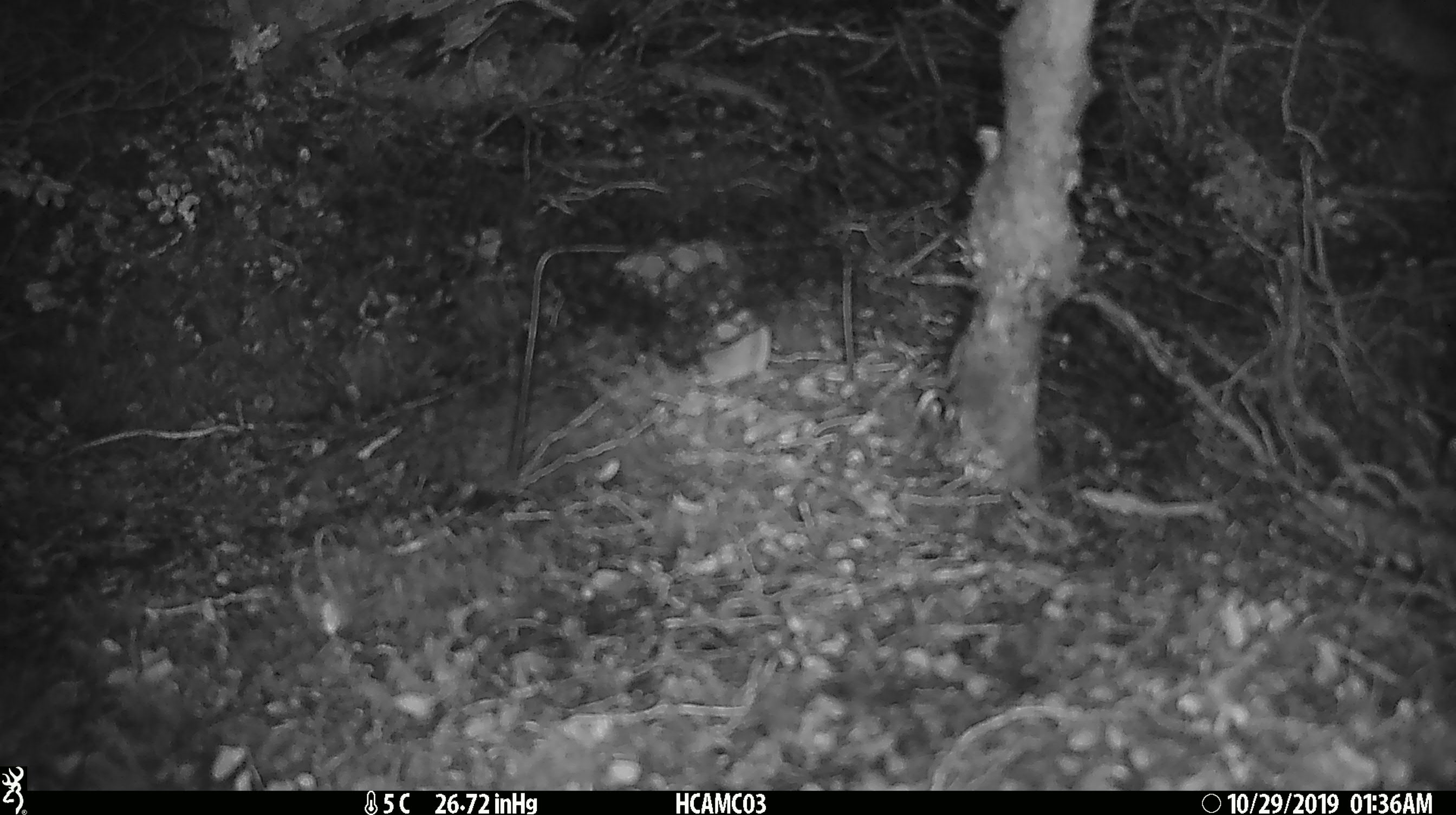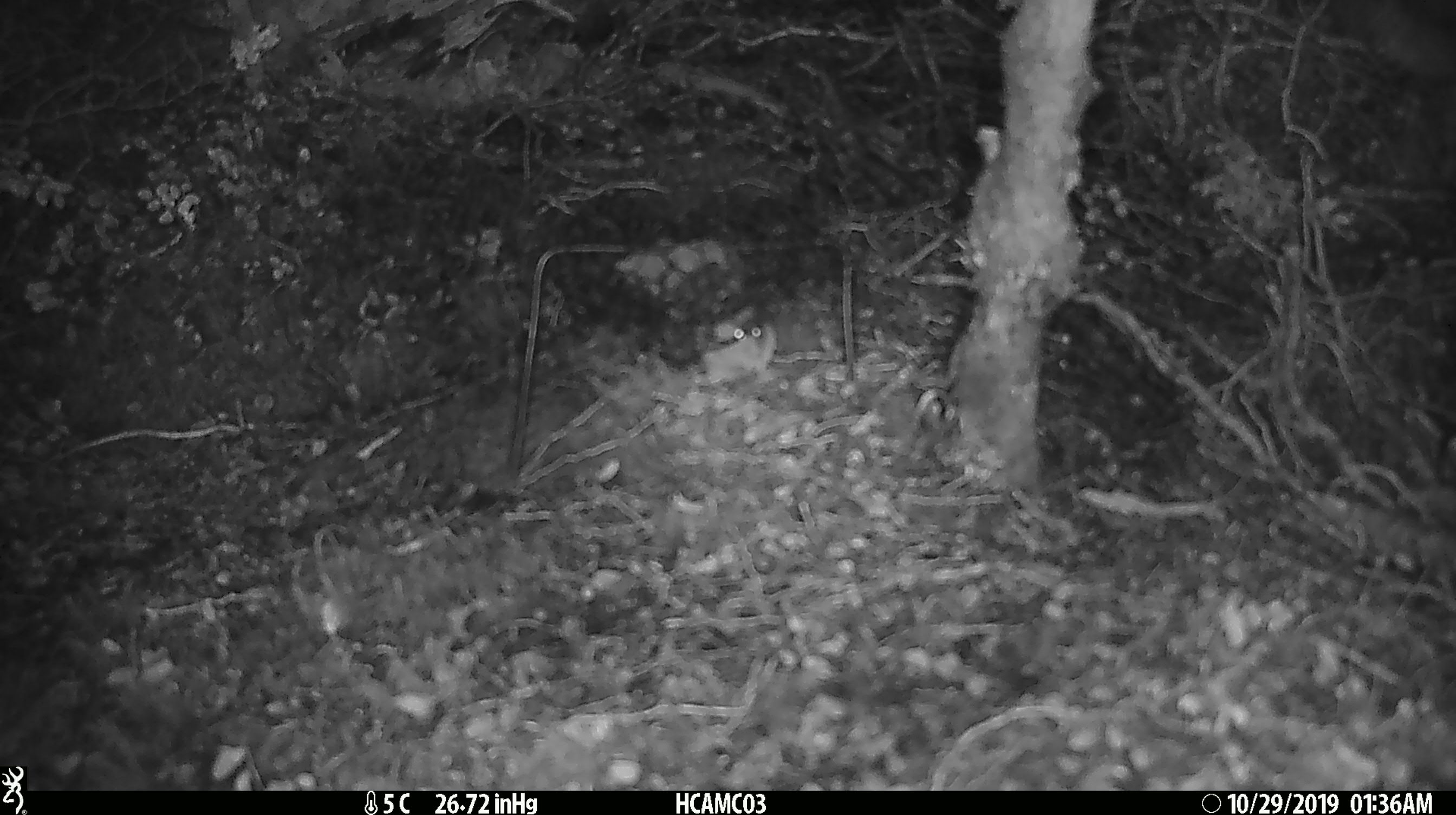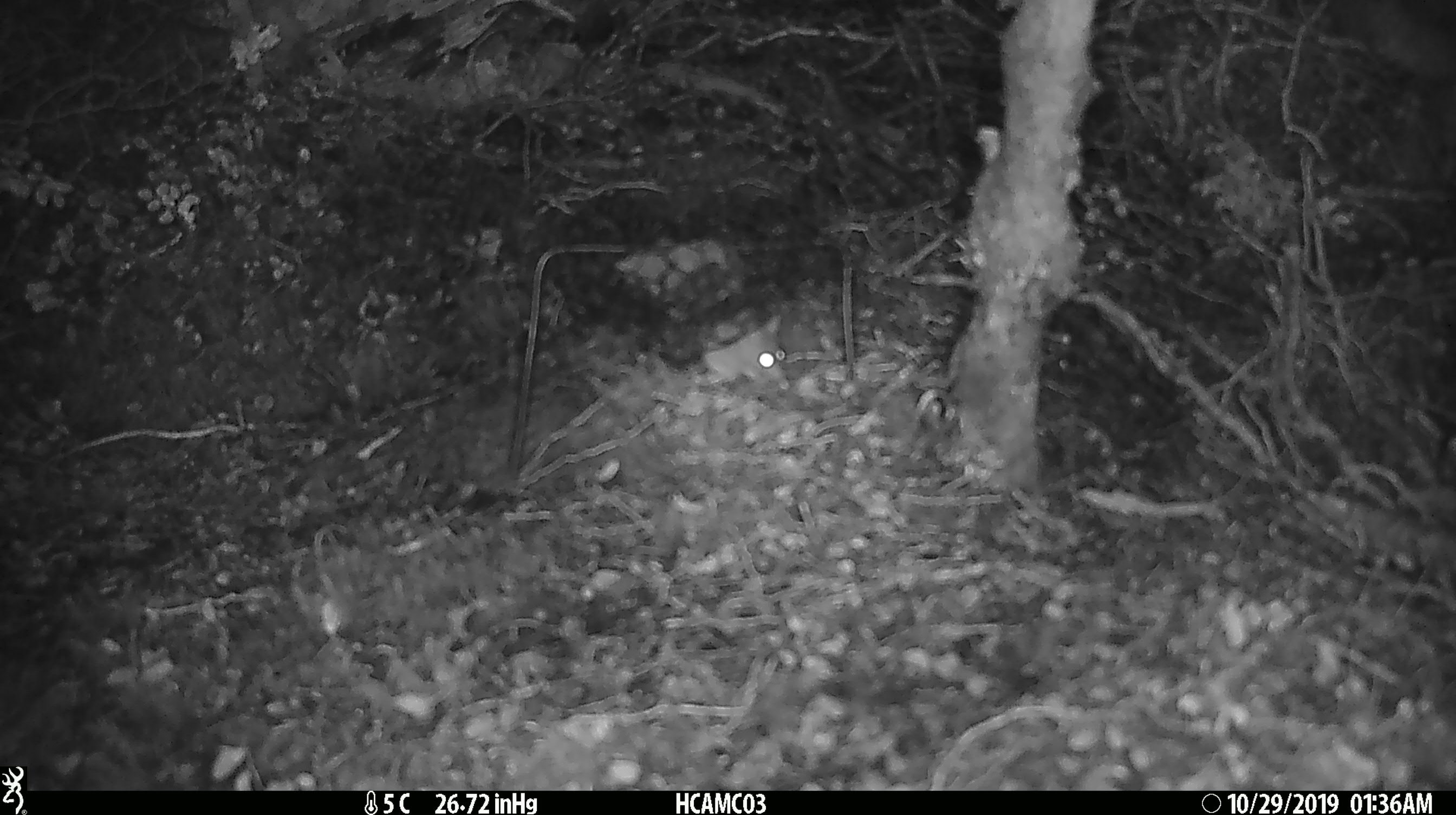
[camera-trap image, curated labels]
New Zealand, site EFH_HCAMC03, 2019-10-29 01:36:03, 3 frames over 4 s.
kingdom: Animalia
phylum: Chordata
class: Mammalia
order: Rodentia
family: Muridae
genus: Mus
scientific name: Mus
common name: mouse